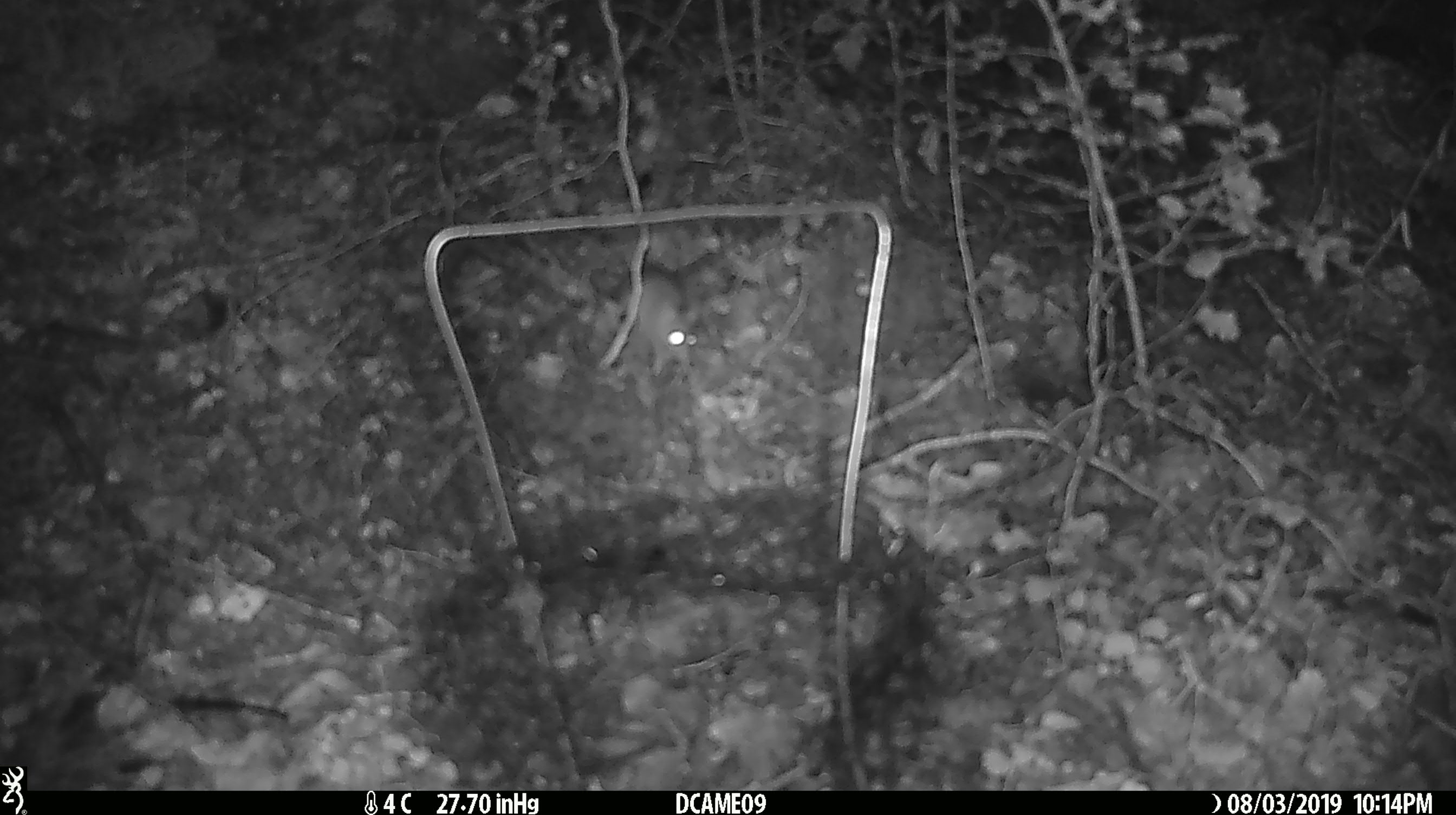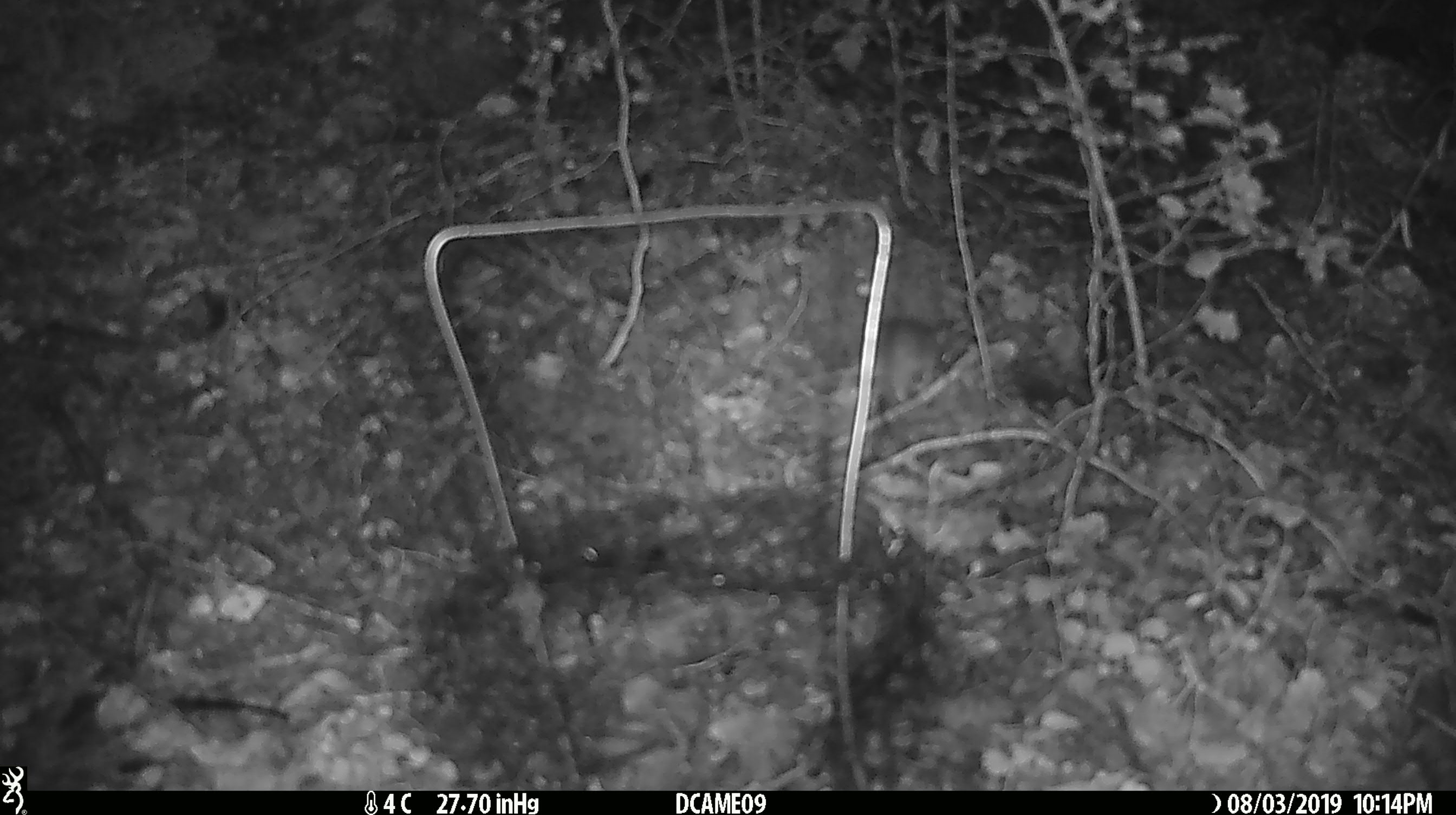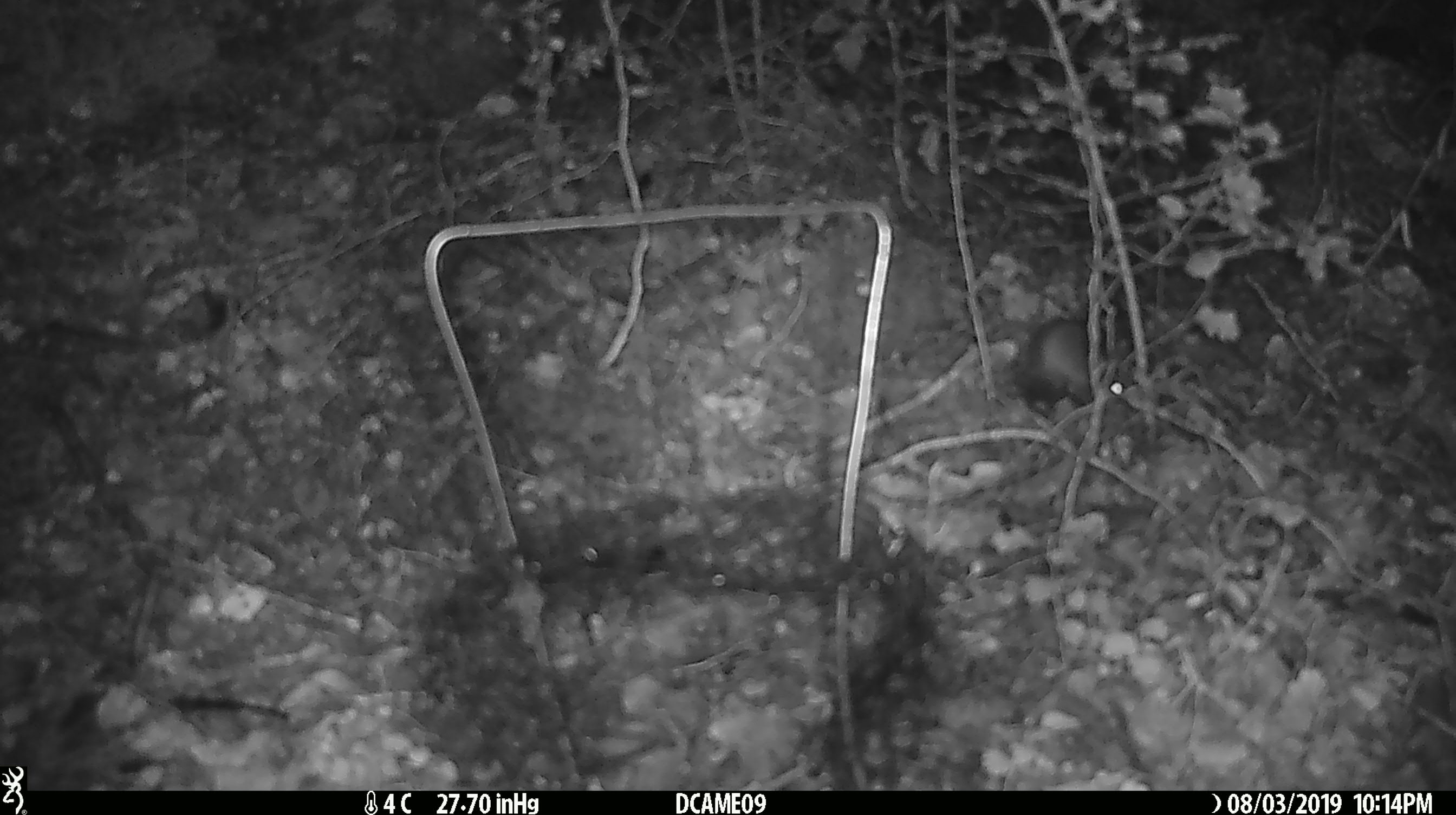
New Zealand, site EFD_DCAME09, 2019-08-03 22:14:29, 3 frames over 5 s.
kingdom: Animalia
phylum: Chordata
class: Mammalia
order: Rodentia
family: Muridae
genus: Mus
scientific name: Mus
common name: mouse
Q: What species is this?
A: Mouse (Mus).